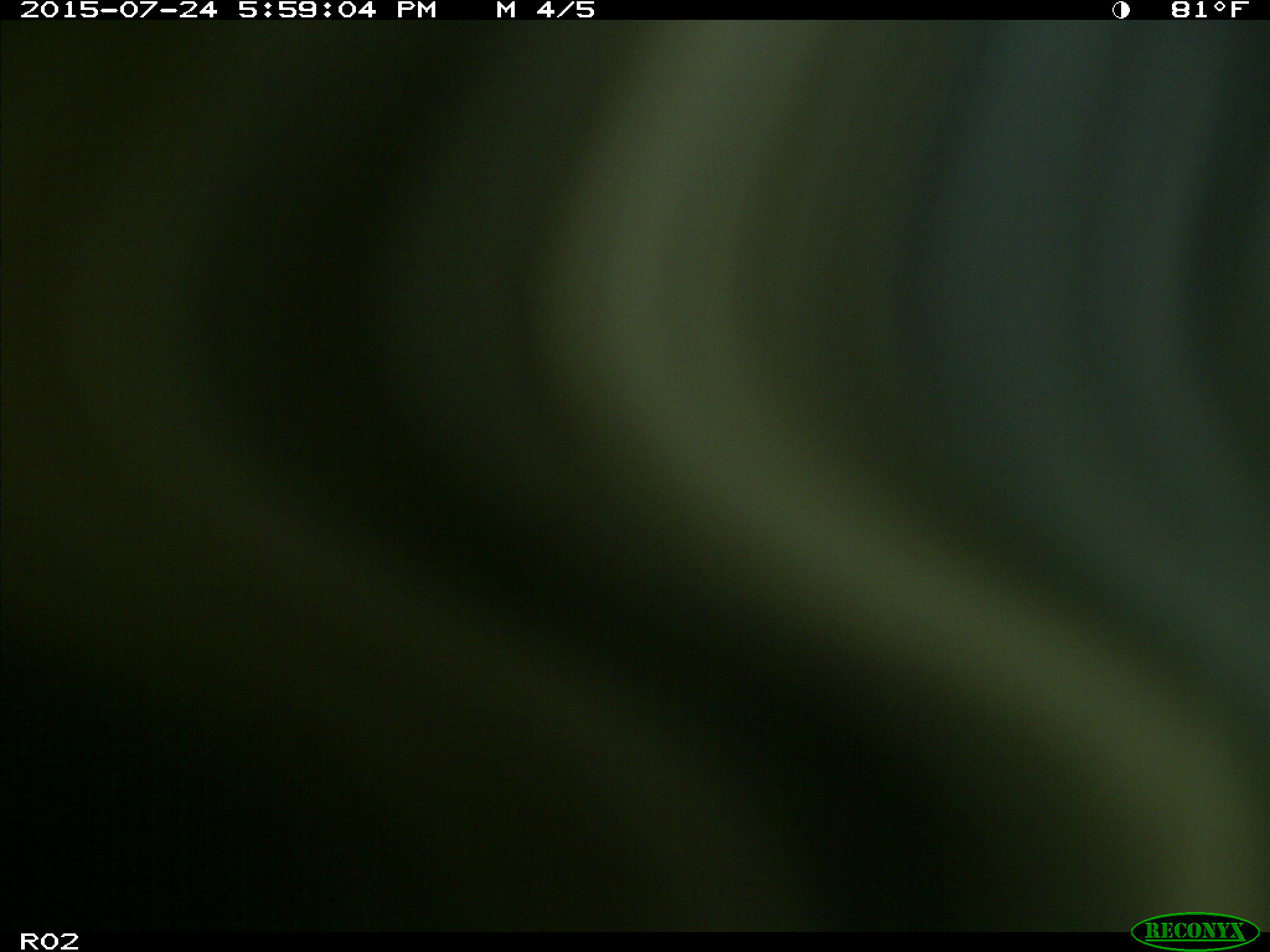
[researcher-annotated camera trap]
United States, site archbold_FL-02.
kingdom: Animalia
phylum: Chordata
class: Mammalia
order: Artiodactyla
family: Bovidae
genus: Bos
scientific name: Bos taurus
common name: domestic cow